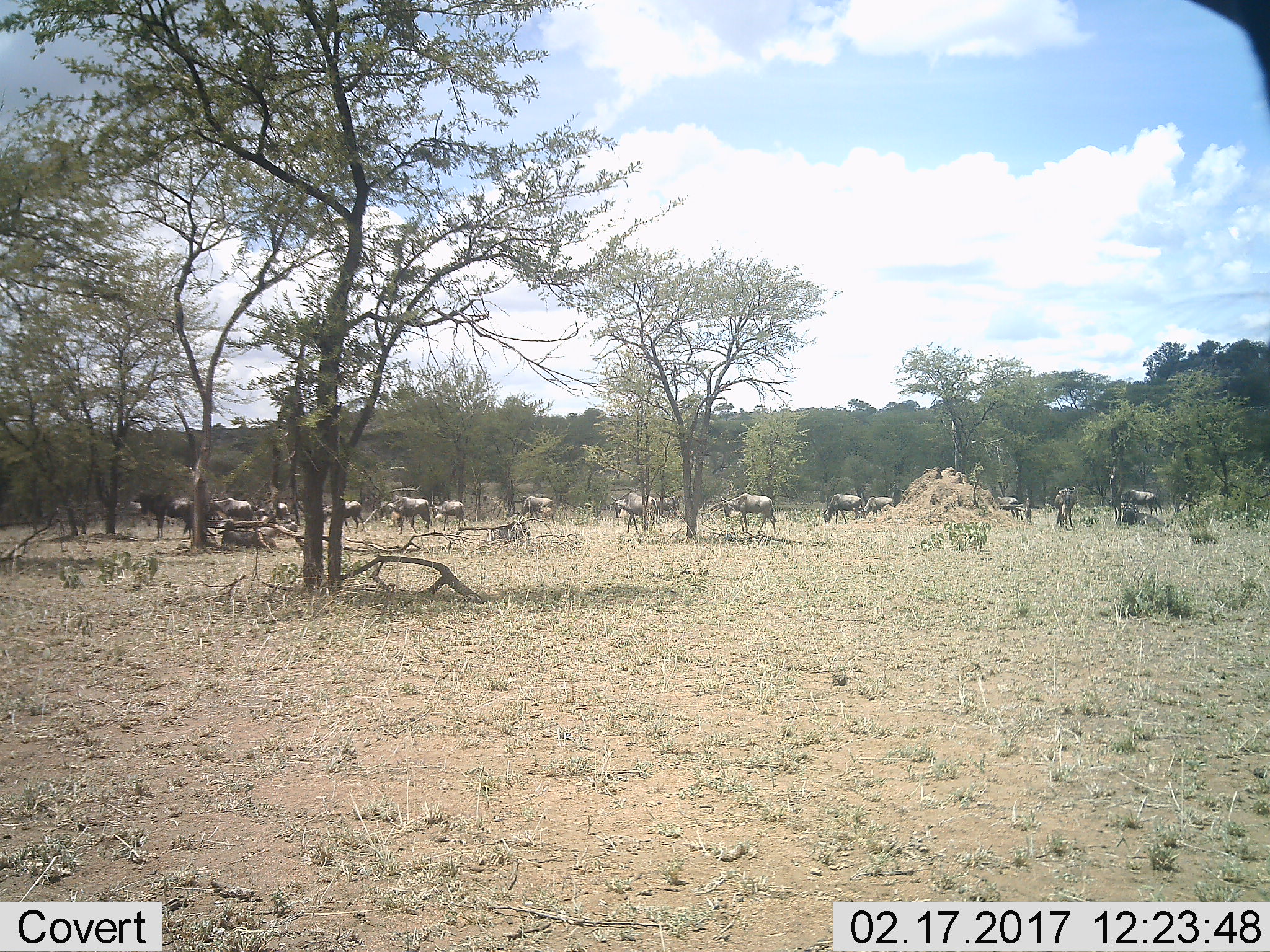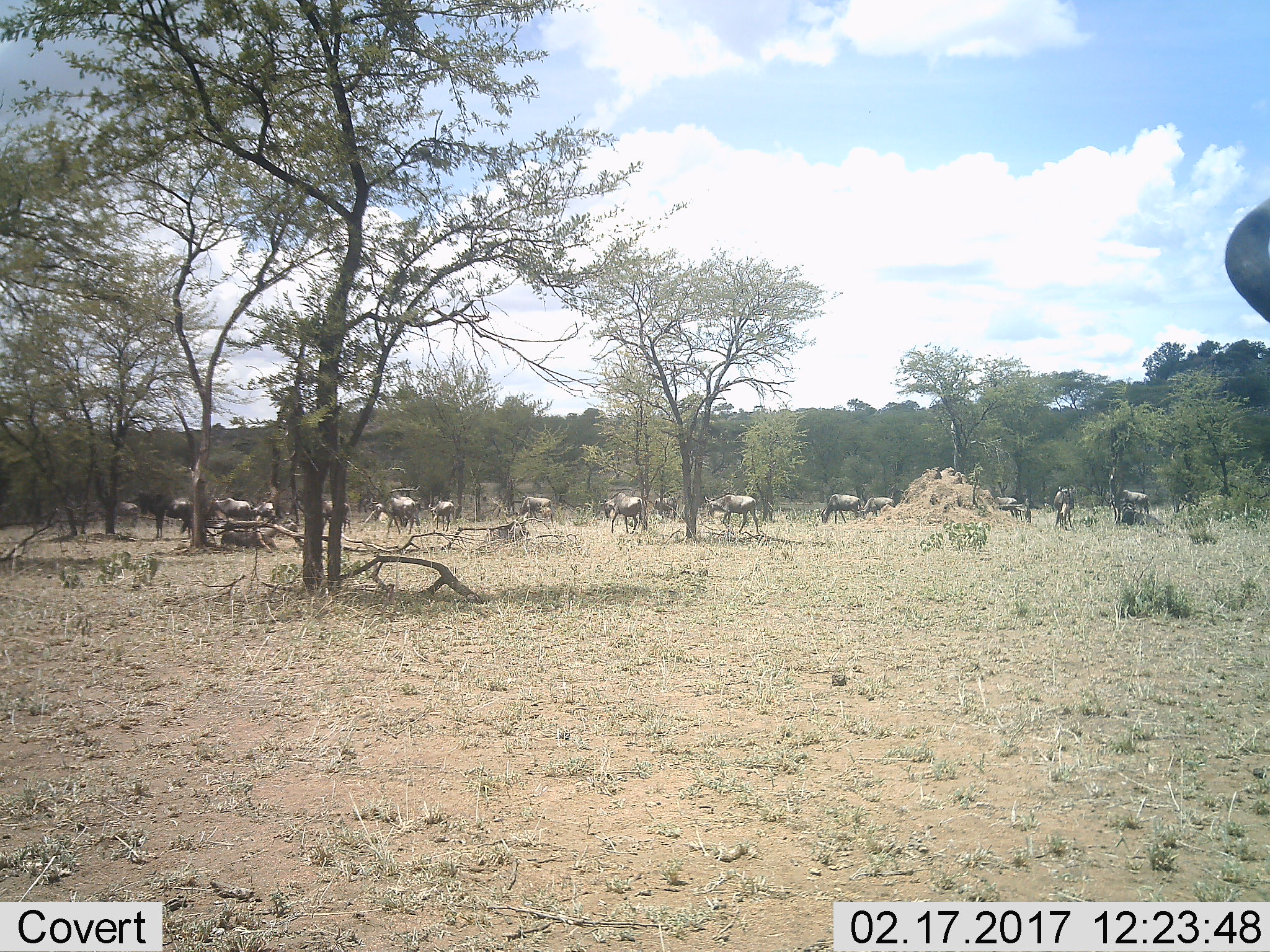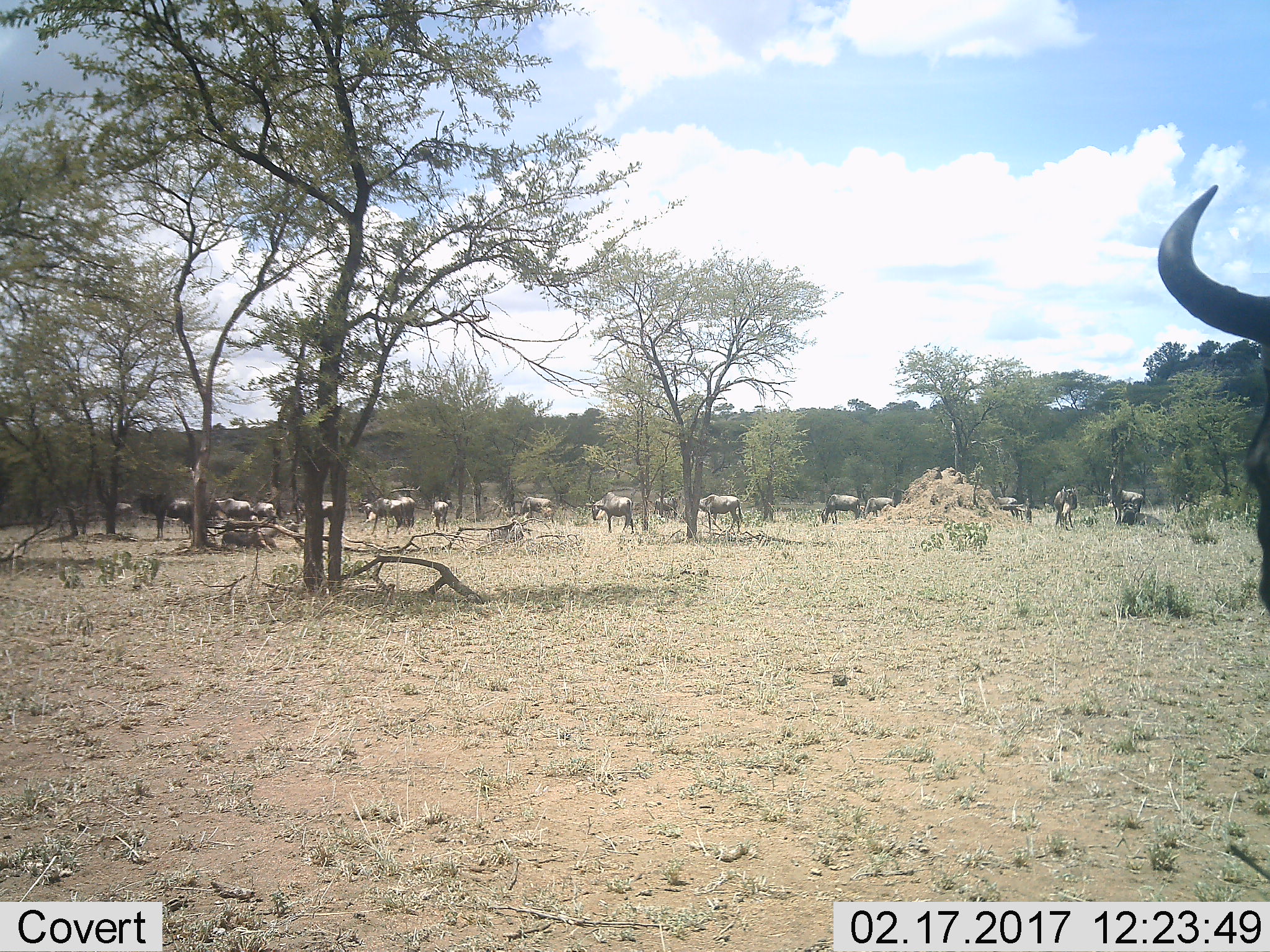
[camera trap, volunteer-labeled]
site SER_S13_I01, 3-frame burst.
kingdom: Animalia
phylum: Chordata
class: Mammalia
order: Artiodactyla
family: Bovidae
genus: Connochaetes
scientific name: Connochaetes taurinus taurinus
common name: blue wildebeest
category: wildebeestblue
Wildebeestblue (blue wildebeest) (Connochaetes taurinus taurinus), count 11-50. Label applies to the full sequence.